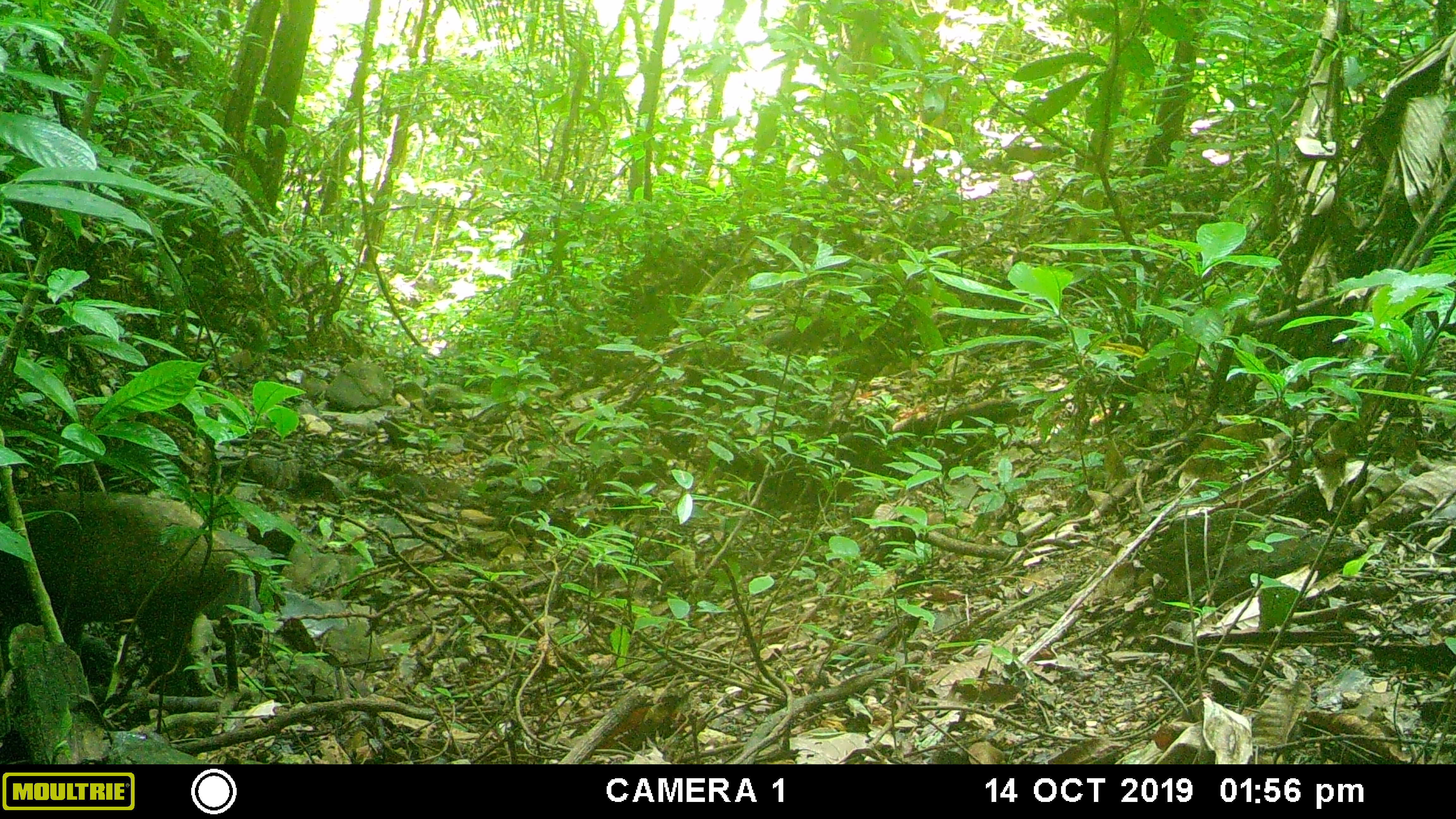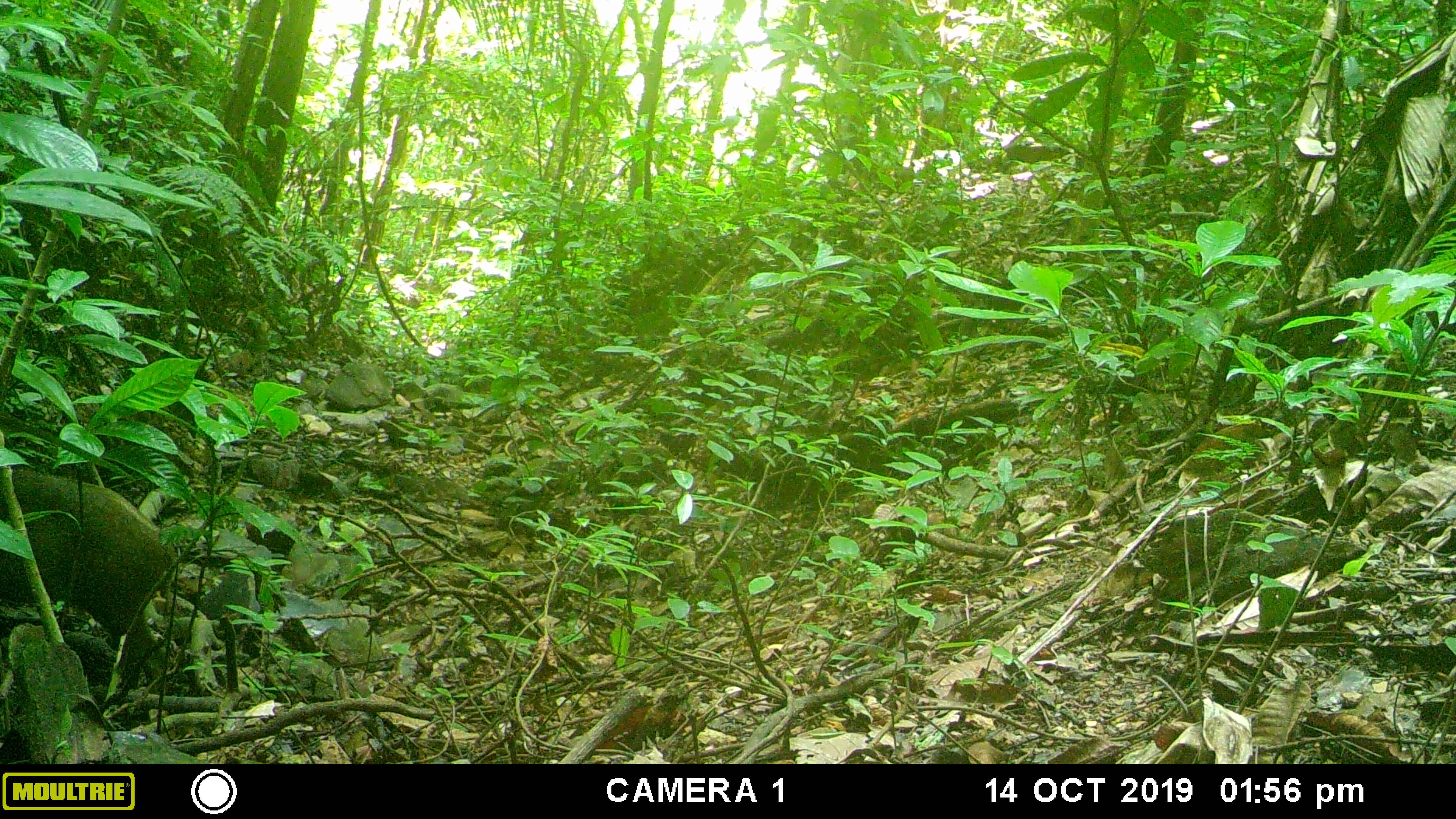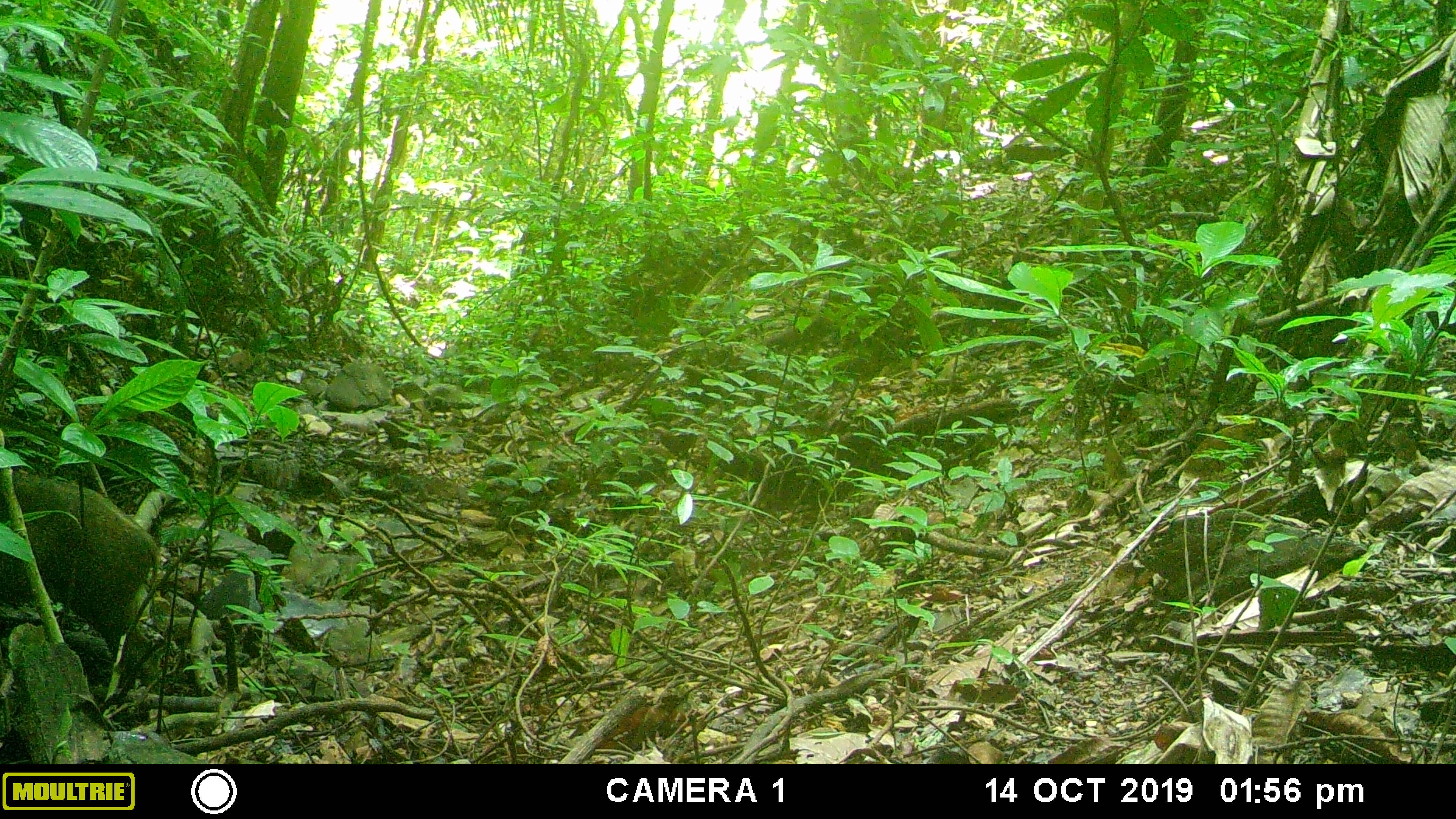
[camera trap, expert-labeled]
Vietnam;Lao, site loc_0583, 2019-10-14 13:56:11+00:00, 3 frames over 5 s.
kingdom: Animalia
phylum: Chordata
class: Mammalia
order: Artiodactyla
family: Suidae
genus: Sus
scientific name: Sus scrofa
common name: eurasian wild pig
Eurasian wild pig (Sus scrofa). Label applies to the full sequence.